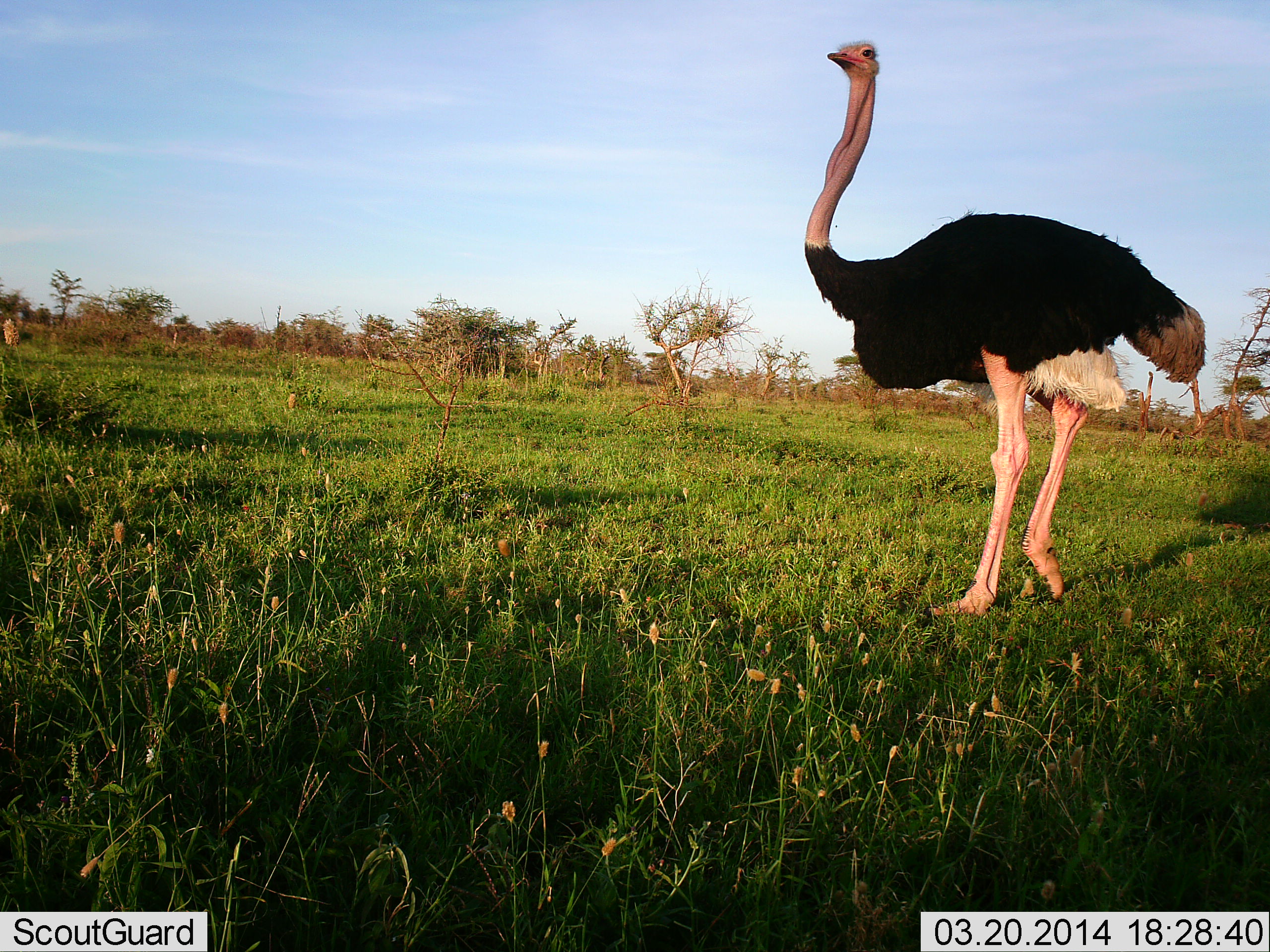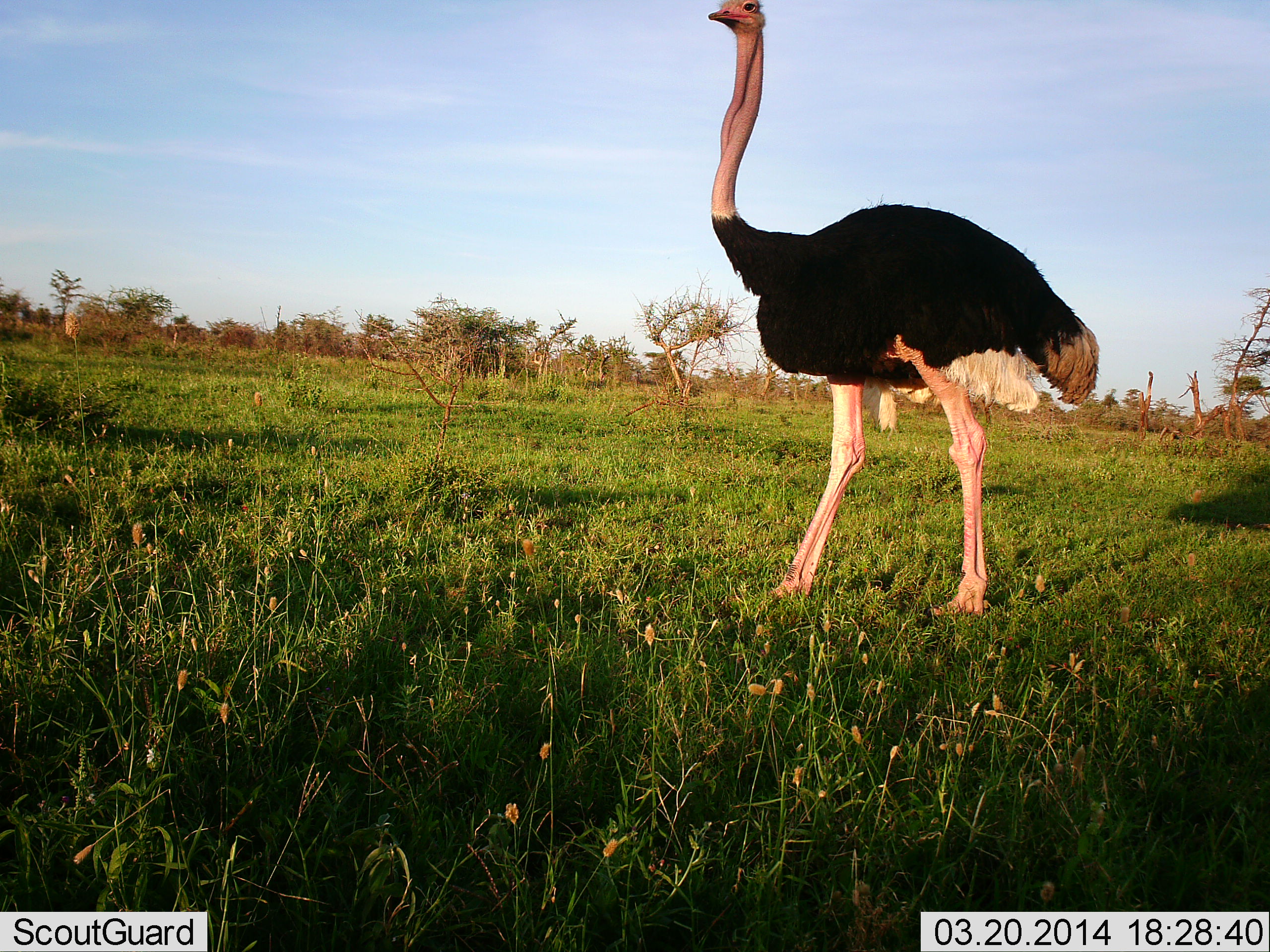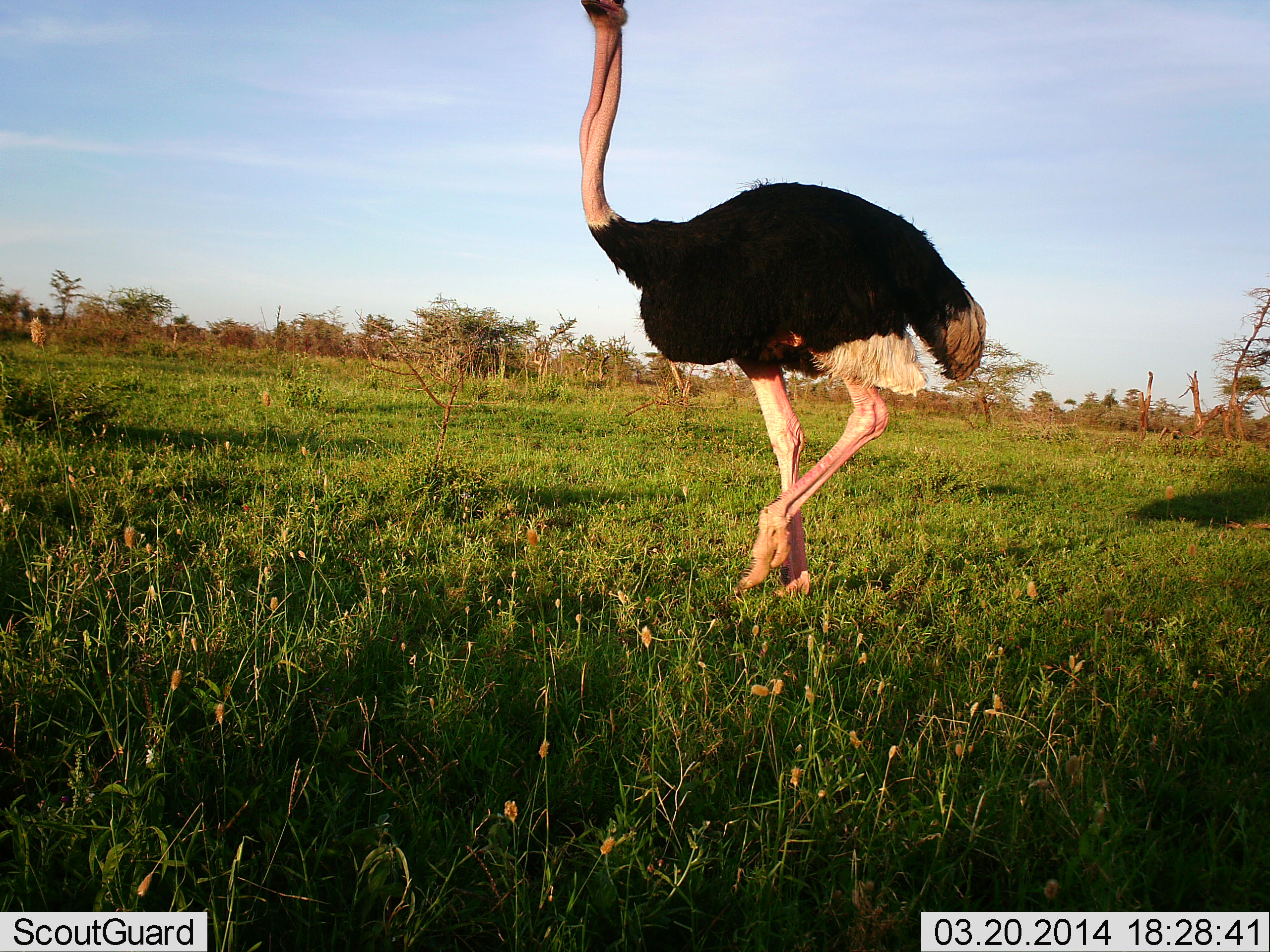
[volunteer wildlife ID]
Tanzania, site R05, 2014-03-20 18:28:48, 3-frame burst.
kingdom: Animalia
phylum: Chordata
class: Aves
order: Struthioniformes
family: Struthionidae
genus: Struthio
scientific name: Struthio camelus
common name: ostrich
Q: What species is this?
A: Ostrich (Struthio camelus).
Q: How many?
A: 1.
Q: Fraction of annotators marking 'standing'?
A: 40%.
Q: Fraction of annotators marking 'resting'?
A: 0%.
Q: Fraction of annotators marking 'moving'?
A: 70%.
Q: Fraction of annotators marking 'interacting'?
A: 0%.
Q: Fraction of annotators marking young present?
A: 0%.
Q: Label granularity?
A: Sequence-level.